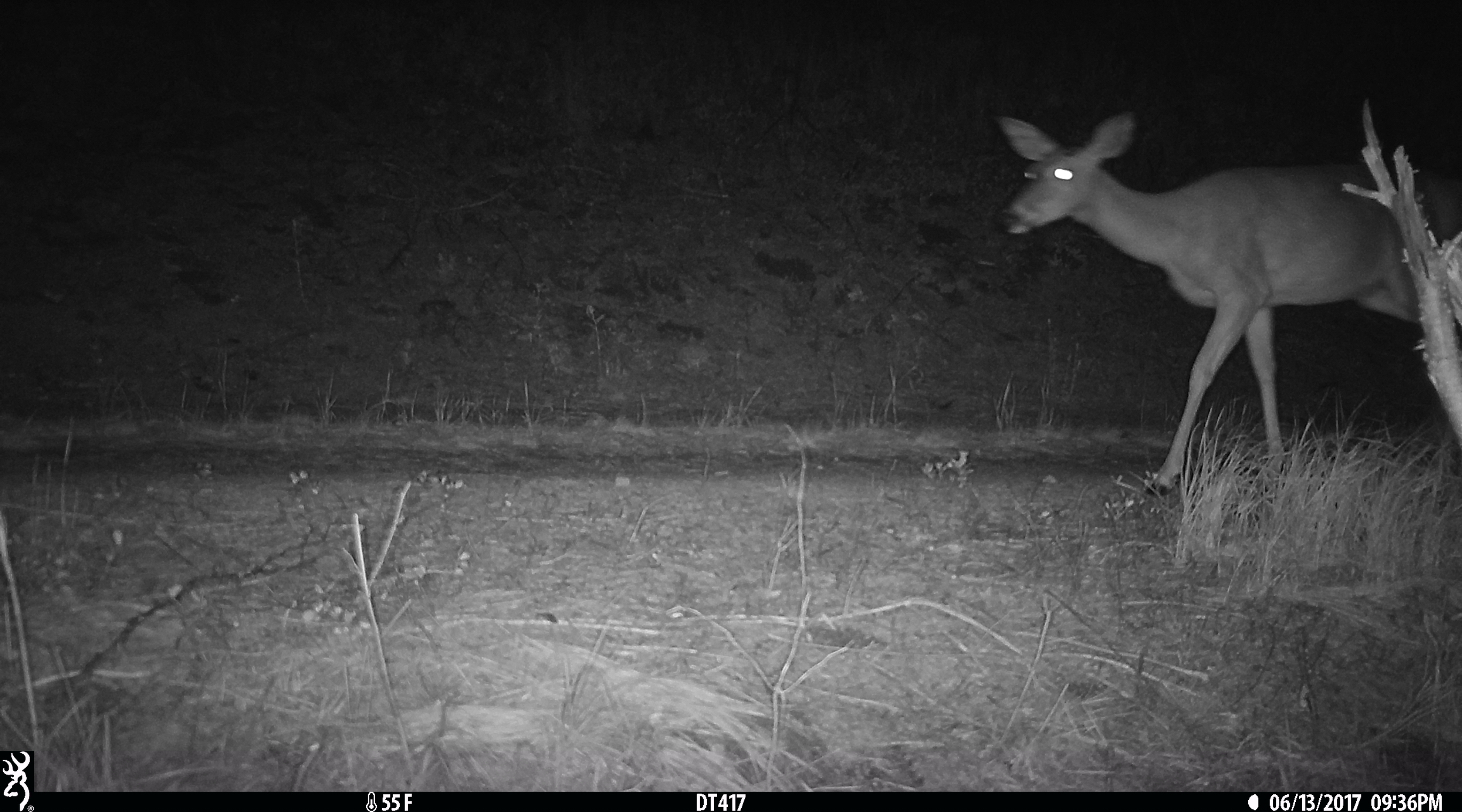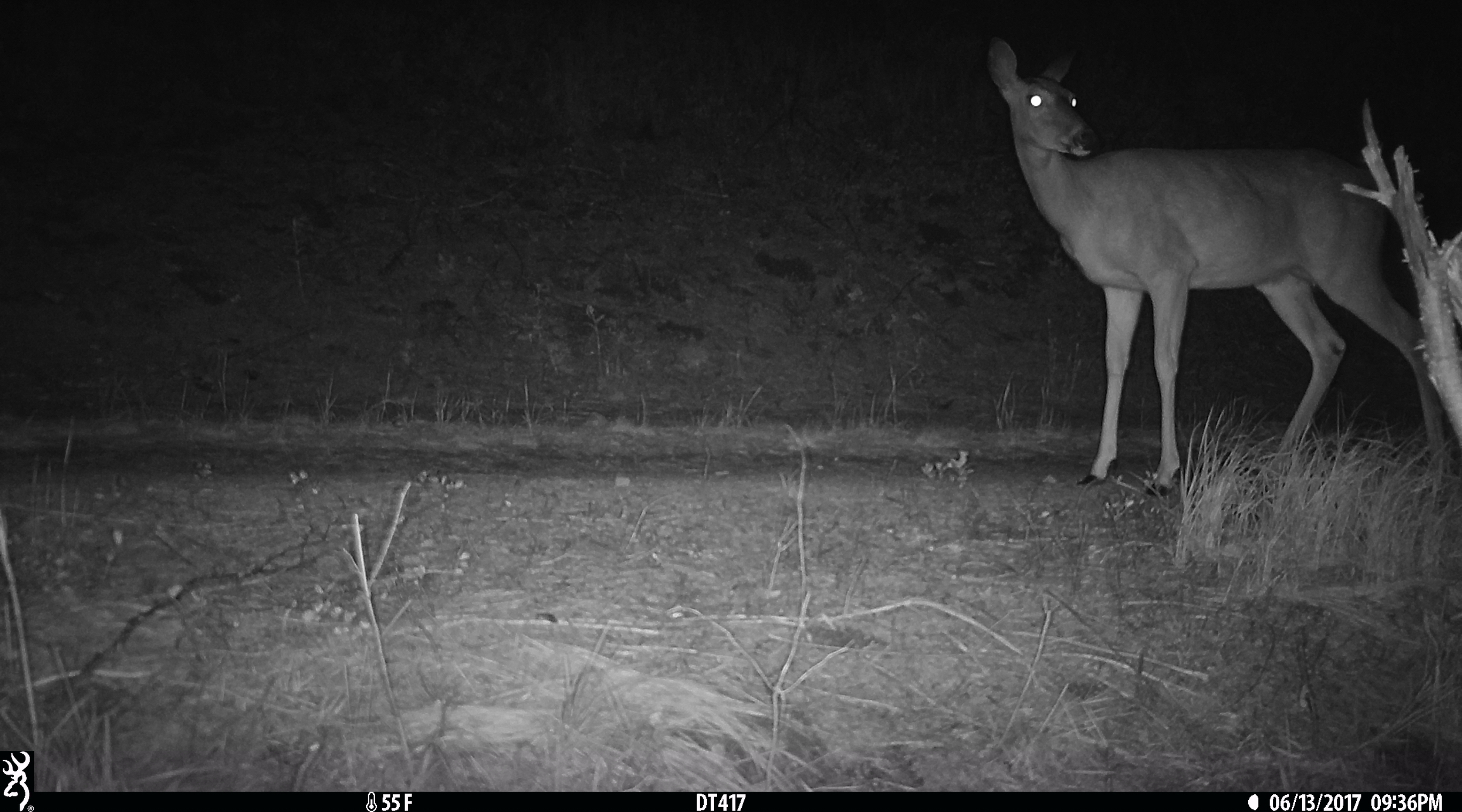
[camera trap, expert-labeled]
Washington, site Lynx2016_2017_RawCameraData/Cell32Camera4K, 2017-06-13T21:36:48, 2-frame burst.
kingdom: Animalia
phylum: Chordata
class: Mammalia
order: Artiodactyla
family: Cervidae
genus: Odocoileus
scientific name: Odocoileus virginianus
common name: white-tailed deer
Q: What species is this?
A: Odocoileus virginianus (white-tailed deer).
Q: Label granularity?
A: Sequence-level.